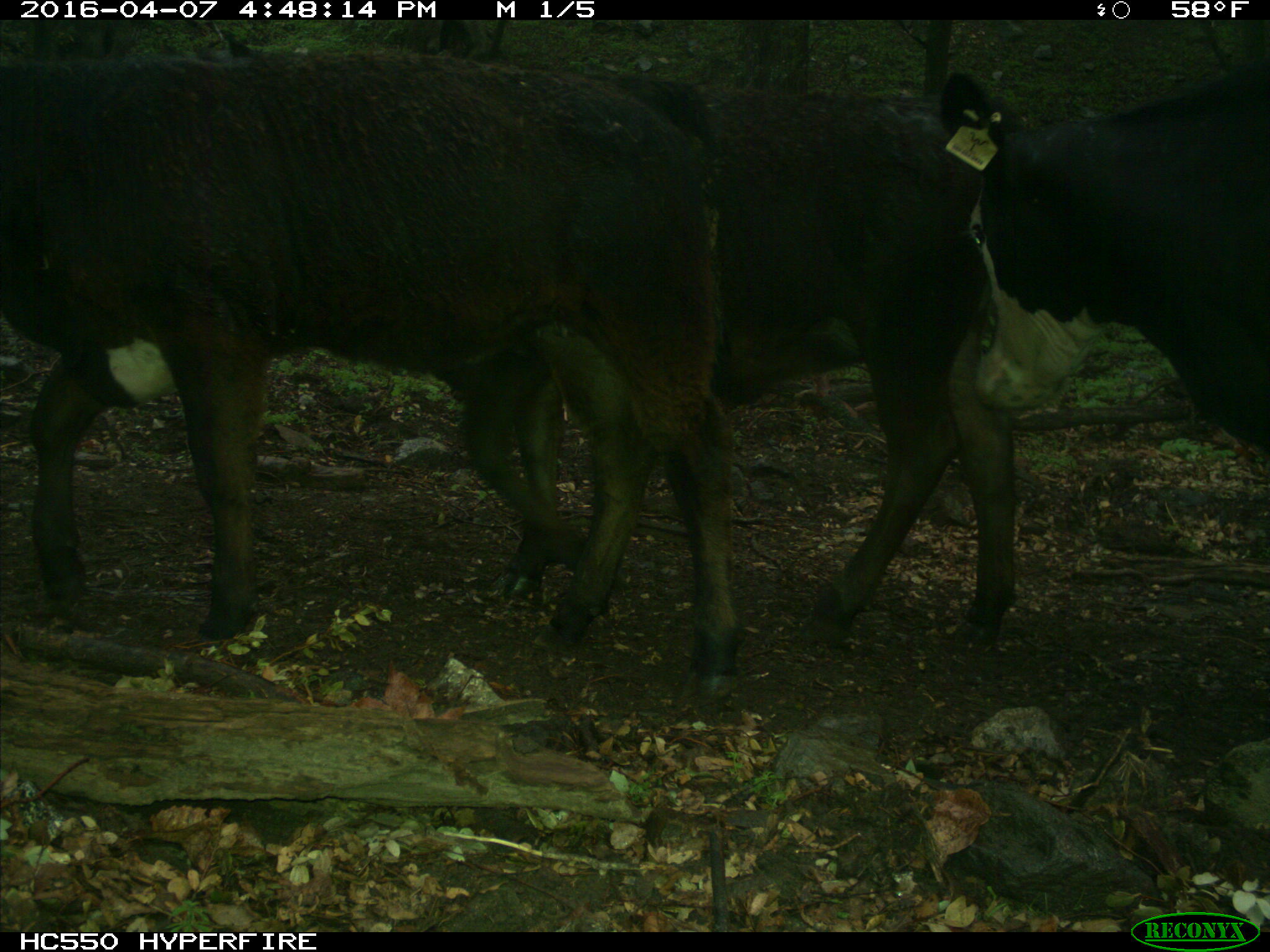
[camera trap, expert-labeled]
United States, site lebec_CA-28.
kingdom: Animalia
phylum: Chordata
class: Mammalia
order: Artiodactyla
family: Bovidae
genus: Bos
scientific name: Bos taurus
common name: domestic cow